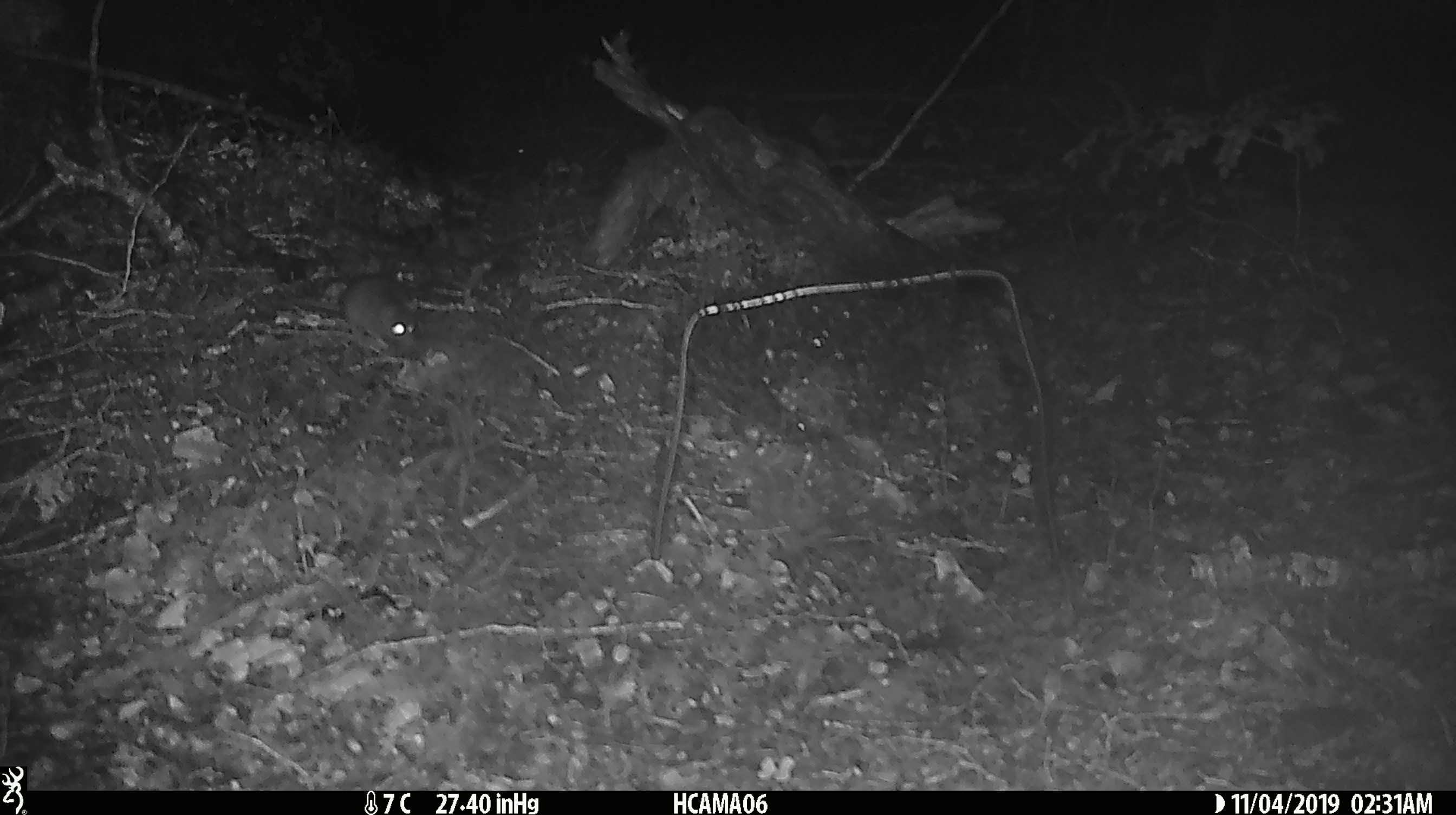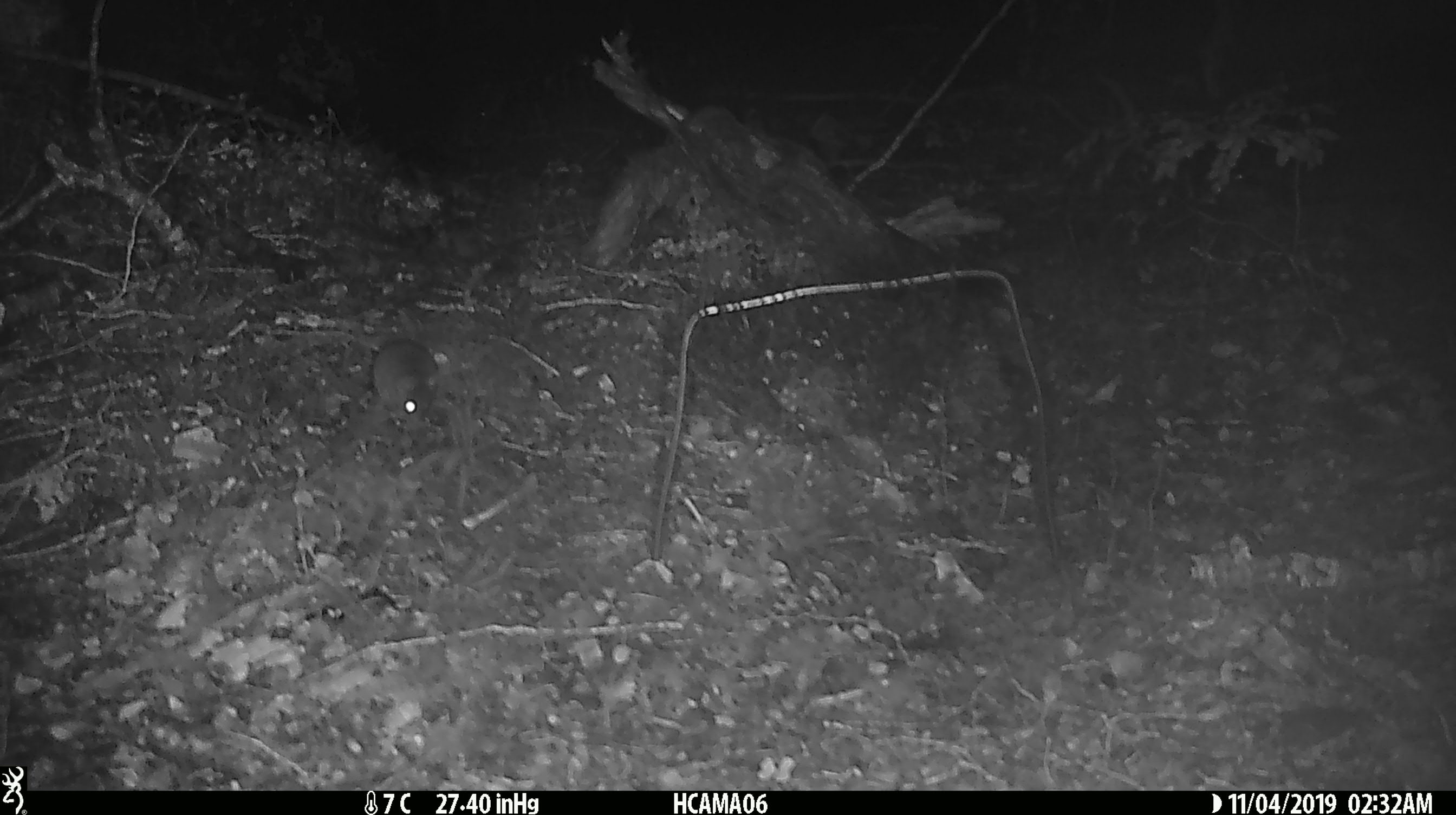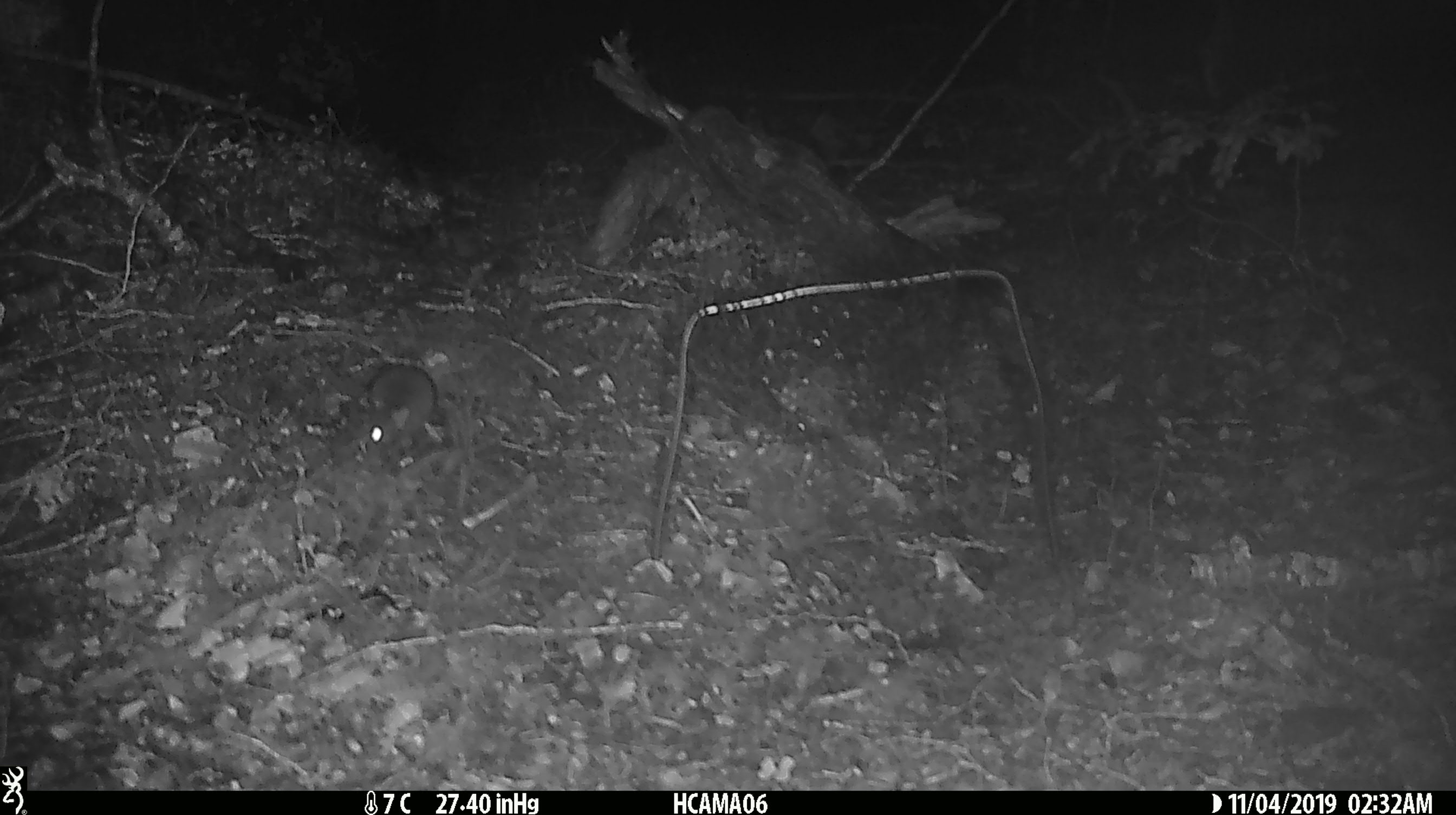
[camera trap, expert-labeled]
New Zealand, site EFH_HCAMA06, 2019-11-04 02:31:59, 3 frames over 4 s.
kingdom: Animalia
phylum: Chordata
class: Mammalia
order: Rodentia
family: Muridae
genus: Mus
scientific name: Mus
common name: mouse